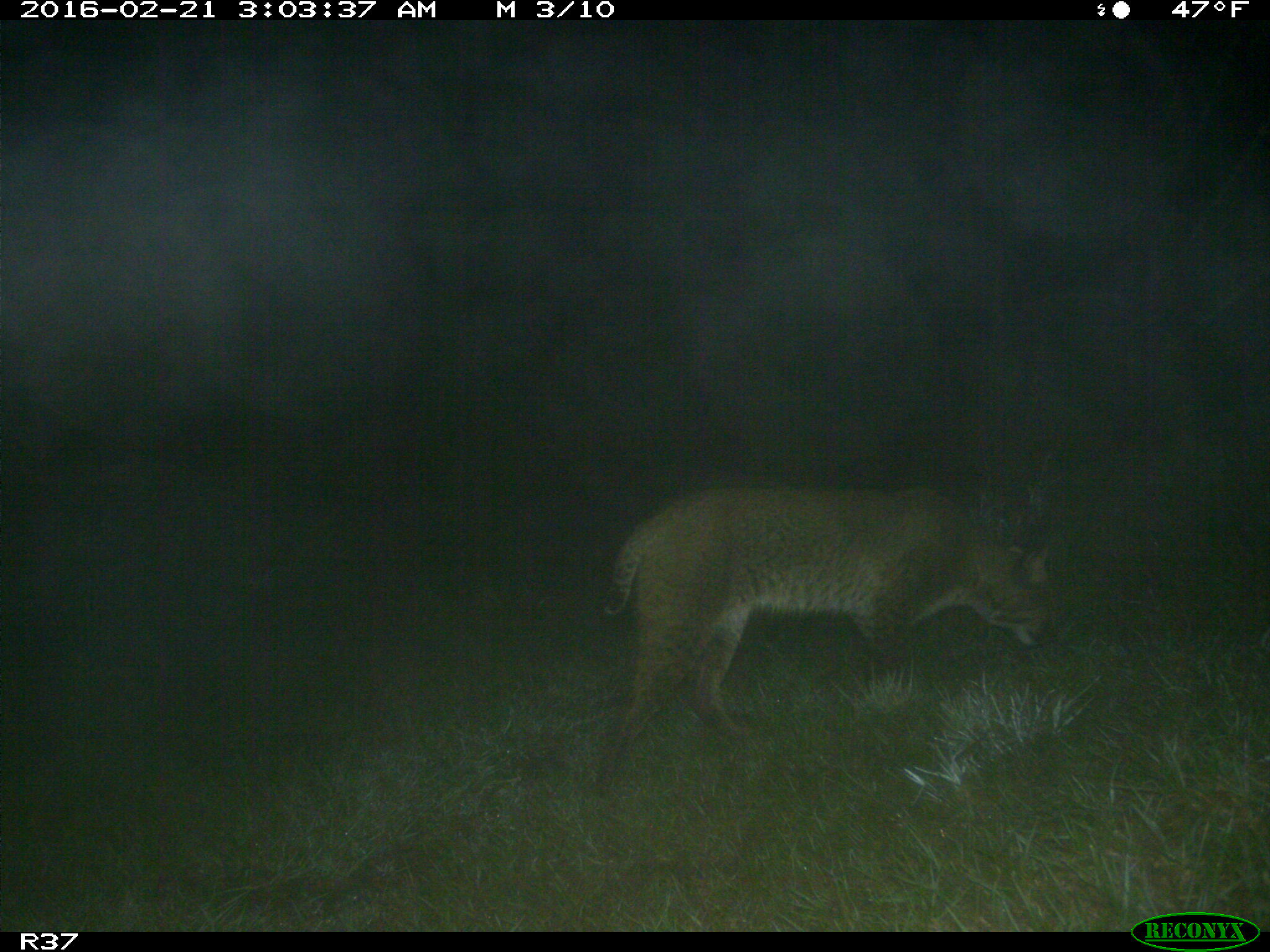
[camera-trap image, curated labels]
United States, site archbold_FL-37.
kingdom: Animalia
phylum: Chordata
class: Mammalia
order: Carnivora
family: Felidae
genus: Lynx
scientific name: Lynx rufus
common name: bobcat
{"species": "Lynx rufus (bobcat)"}